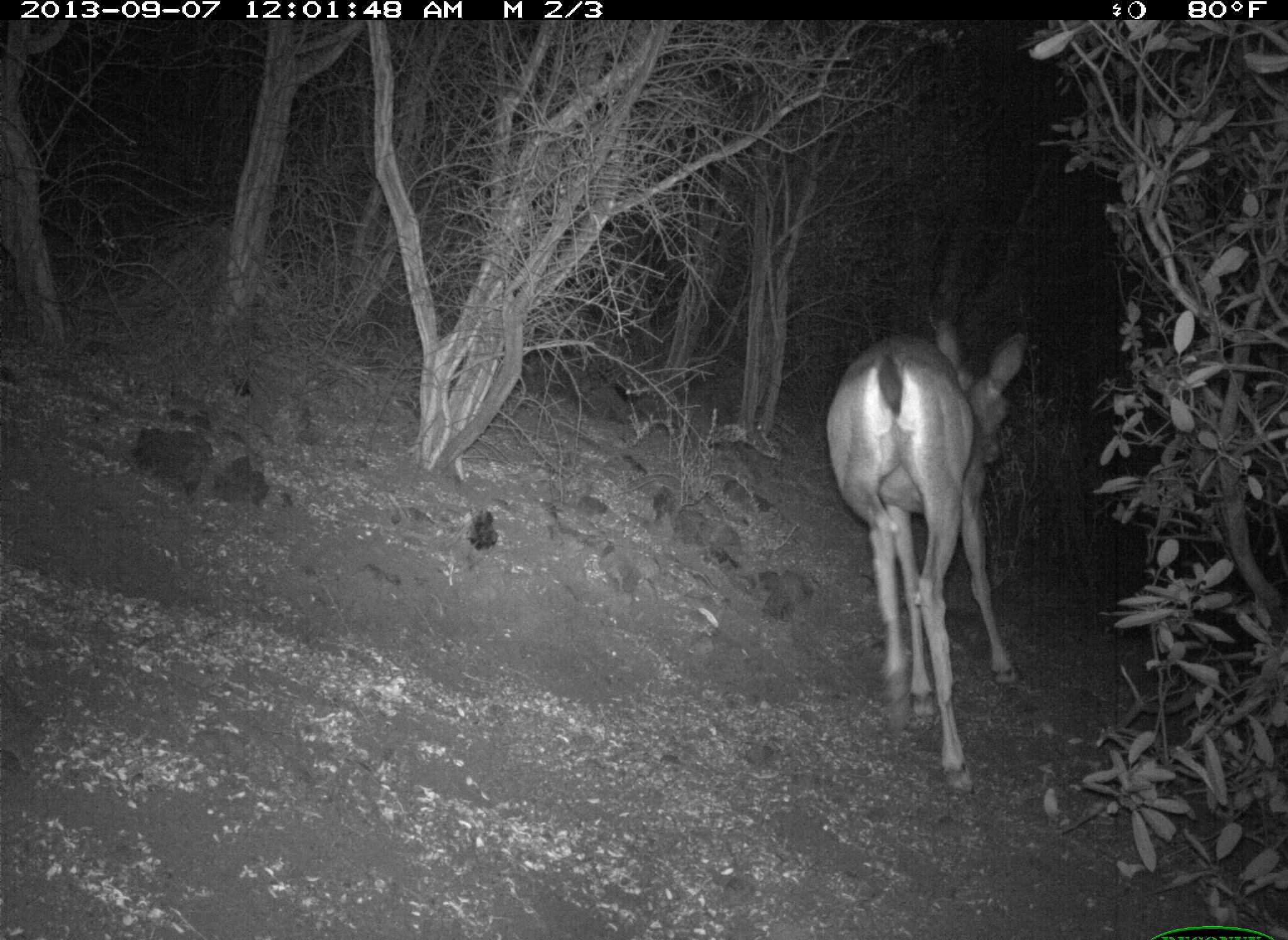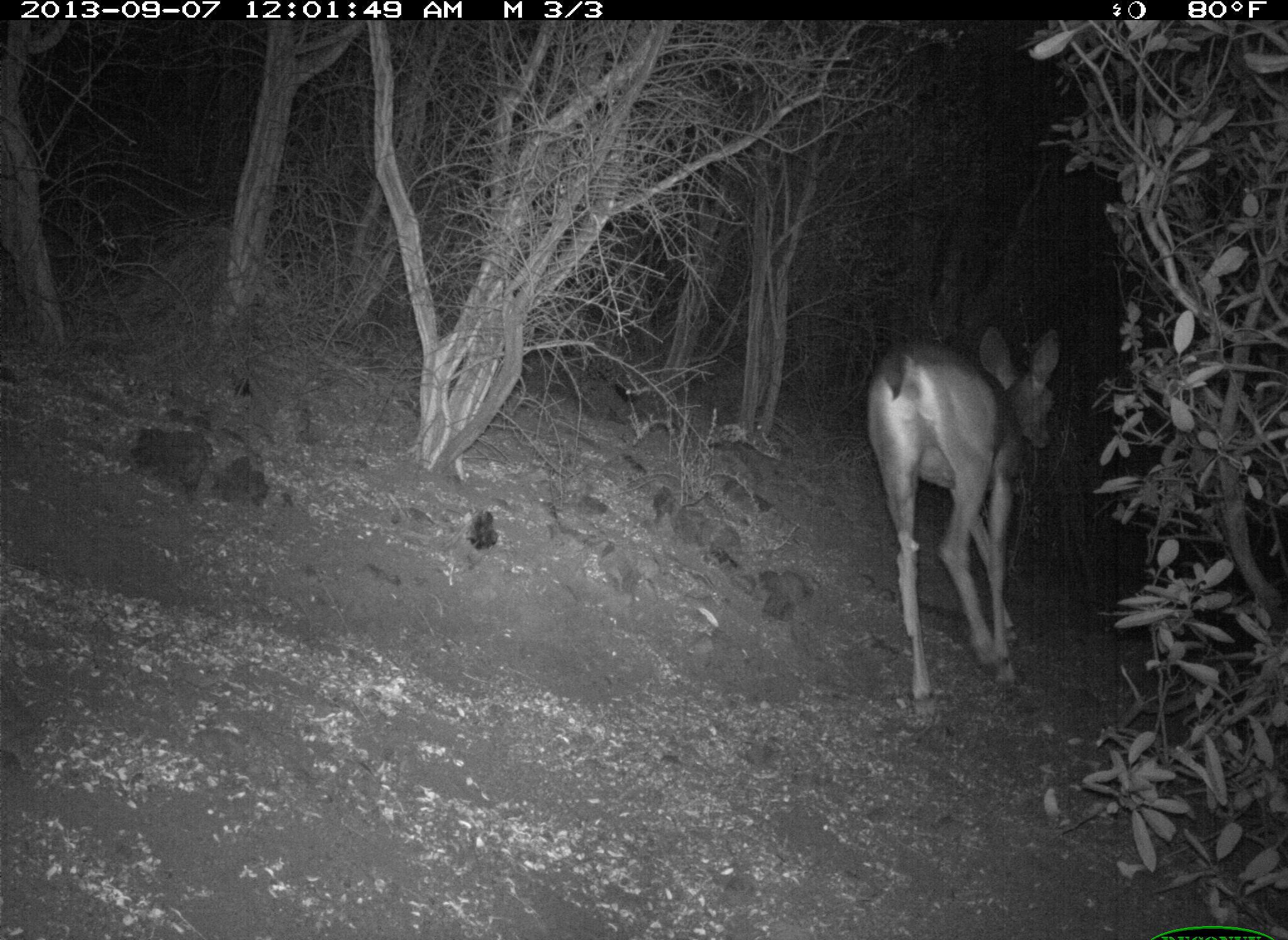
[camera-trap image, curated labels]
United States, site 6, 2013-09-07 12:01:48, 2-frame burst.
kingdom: Animalia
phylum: Chordata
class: Mammalia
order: Artiodactyla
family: Cervidae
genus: Odocoileus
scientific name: Odocoileus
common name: deer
Deer (Odocoileus).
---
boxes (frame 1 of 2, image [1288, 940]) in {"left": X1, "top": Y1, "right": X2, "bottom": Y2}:
deer: {"left": 825, "top": 313, "right": 1026, "bottom": 802}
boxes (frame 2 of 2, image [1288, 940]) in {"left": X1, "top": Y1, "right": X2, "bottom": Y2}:
deer: {"left": 864, "top": 325, "right": 1062, "bottom": 727}